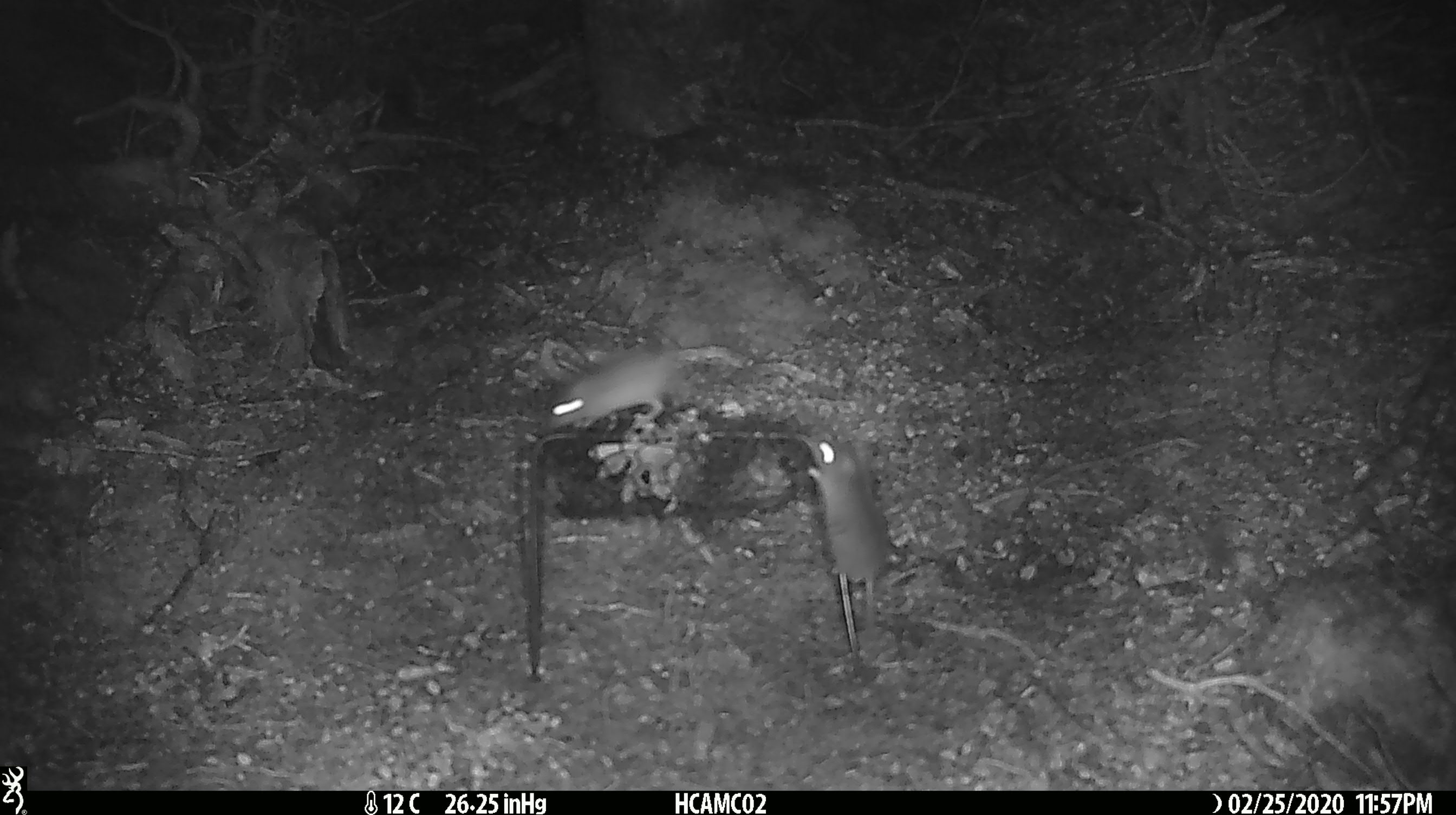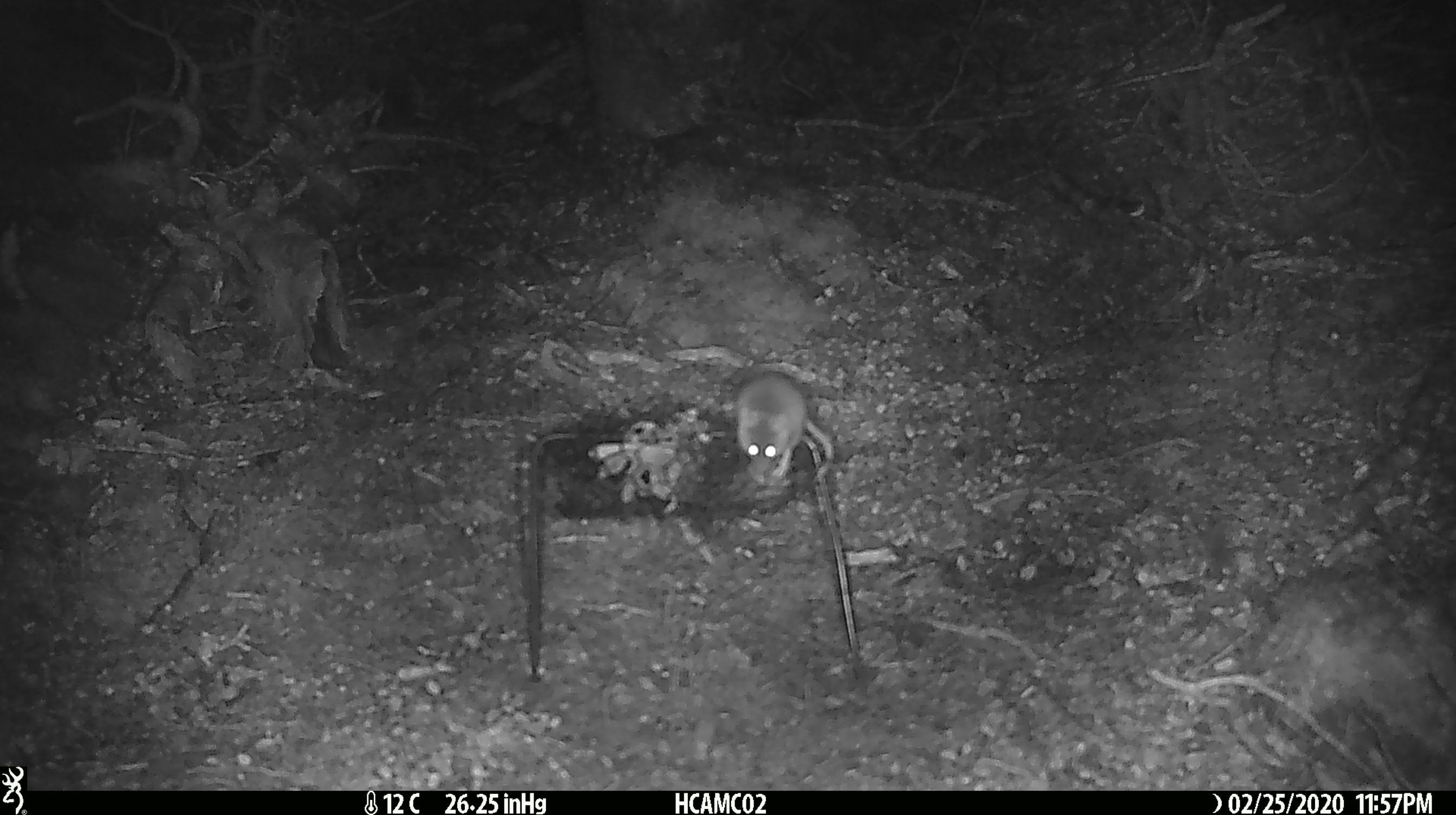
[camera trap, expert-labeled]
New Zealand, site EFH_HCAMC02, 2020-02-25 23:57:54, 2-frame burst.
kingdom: Animalia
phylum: Chordata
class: Mammalia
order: Rodentia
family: Muridae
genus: Mus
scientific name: Mus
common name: mouse